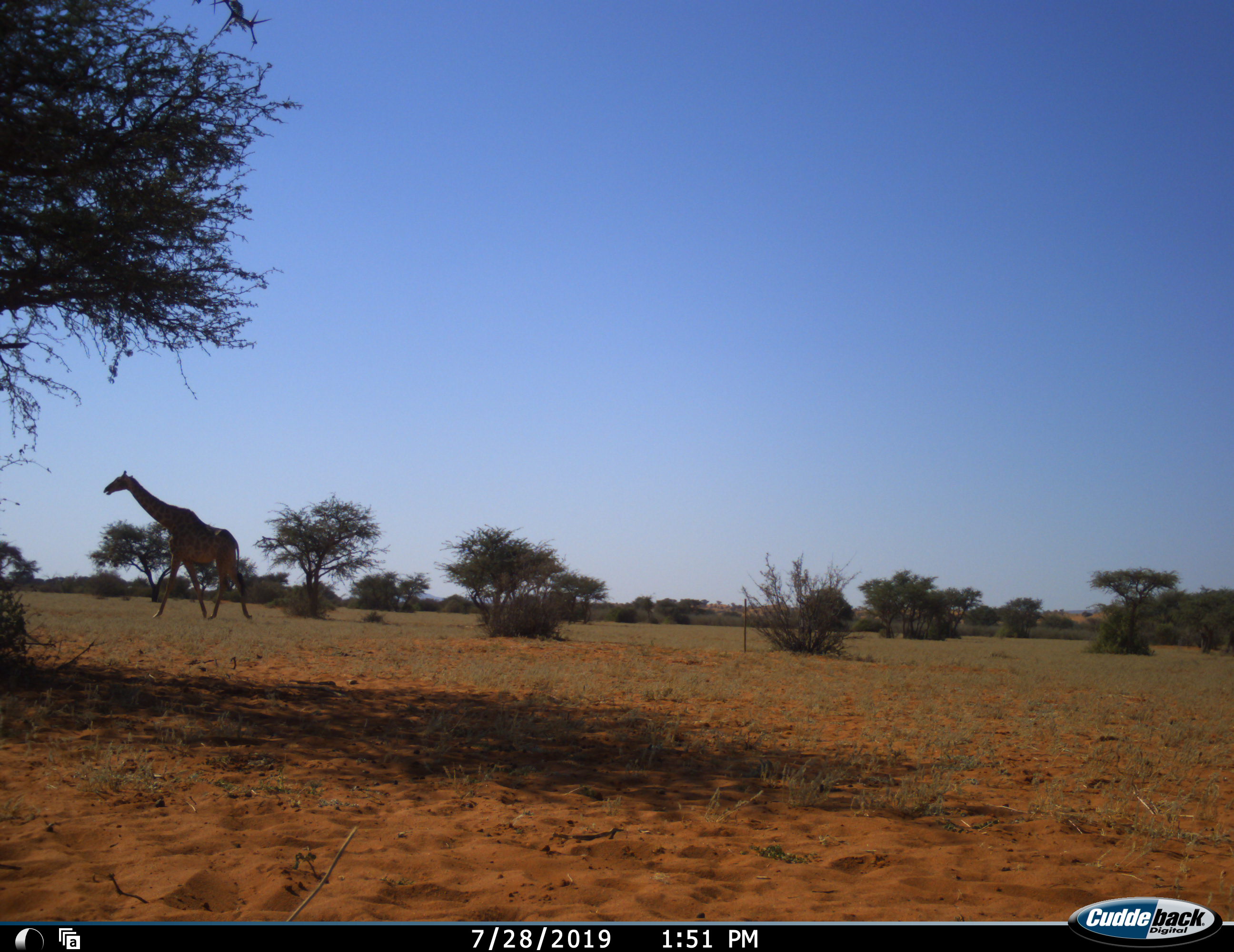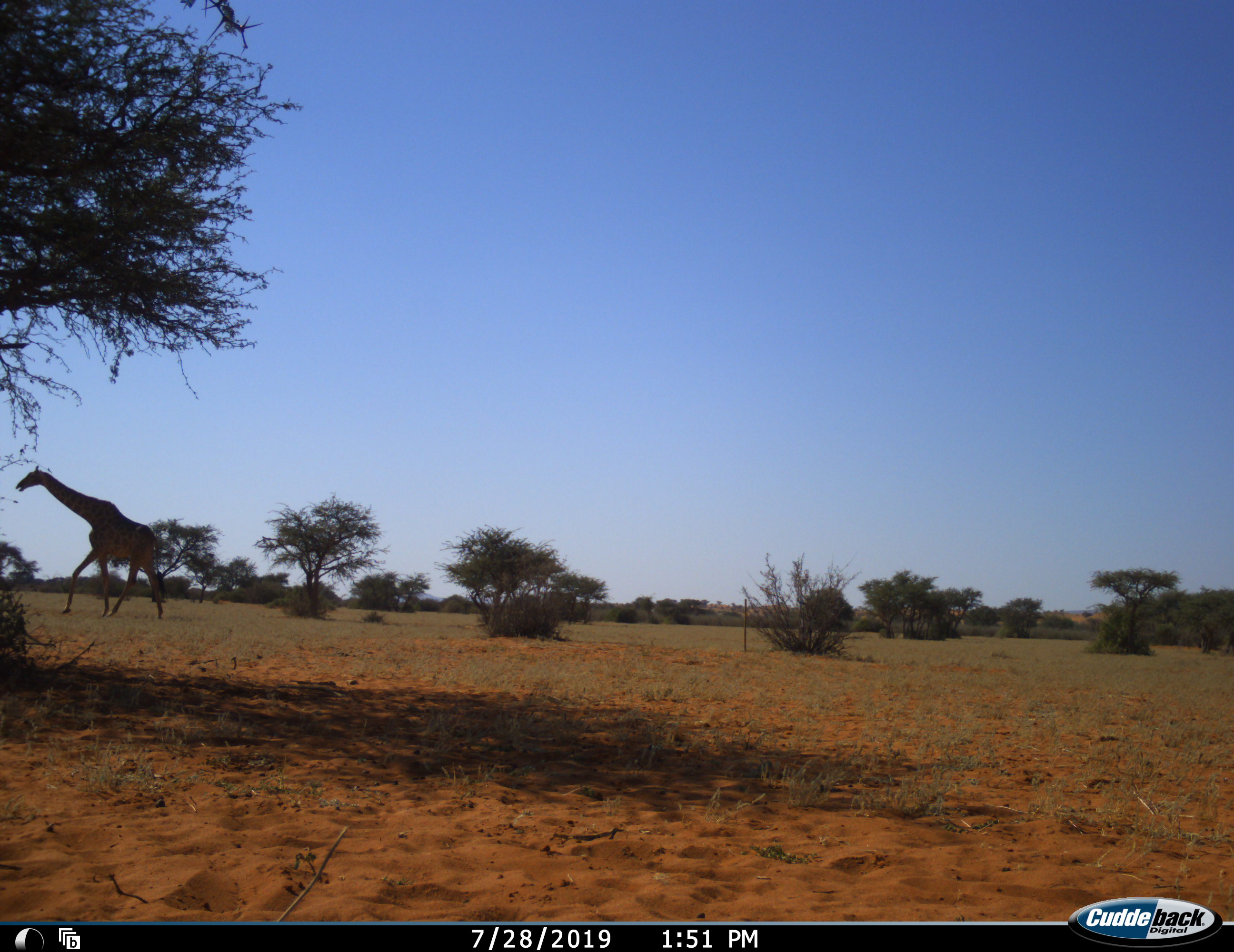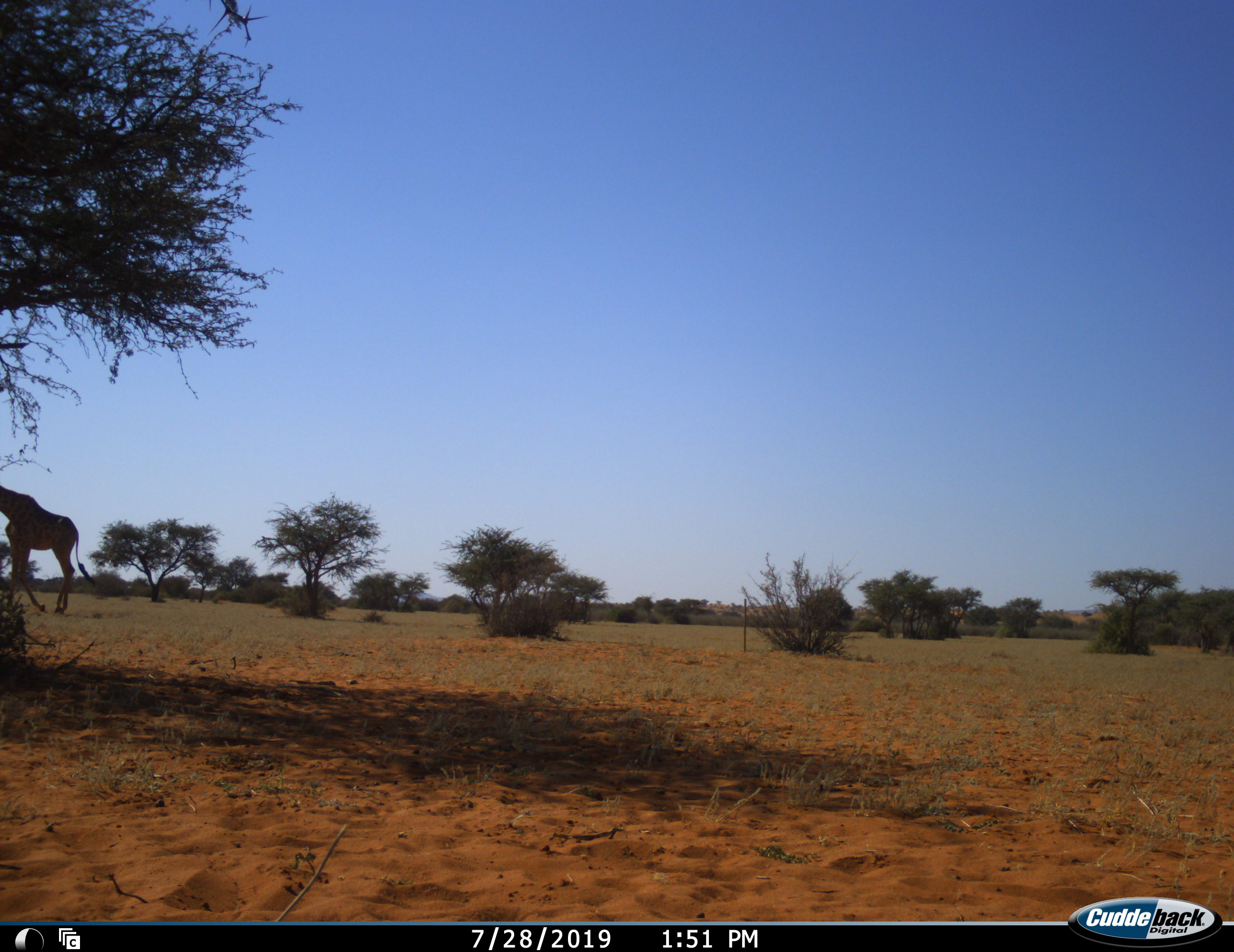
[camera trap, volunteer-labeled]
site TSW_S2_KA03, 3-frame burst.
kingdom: Animalia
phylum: Chordata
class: Mammalia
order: Artiodactyla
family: Giraffidae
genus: Giraffa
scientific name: Giraffa camelopardalis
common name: giraffe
Giraffe (Giraffa camelopardalis), count 1. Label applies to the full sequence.